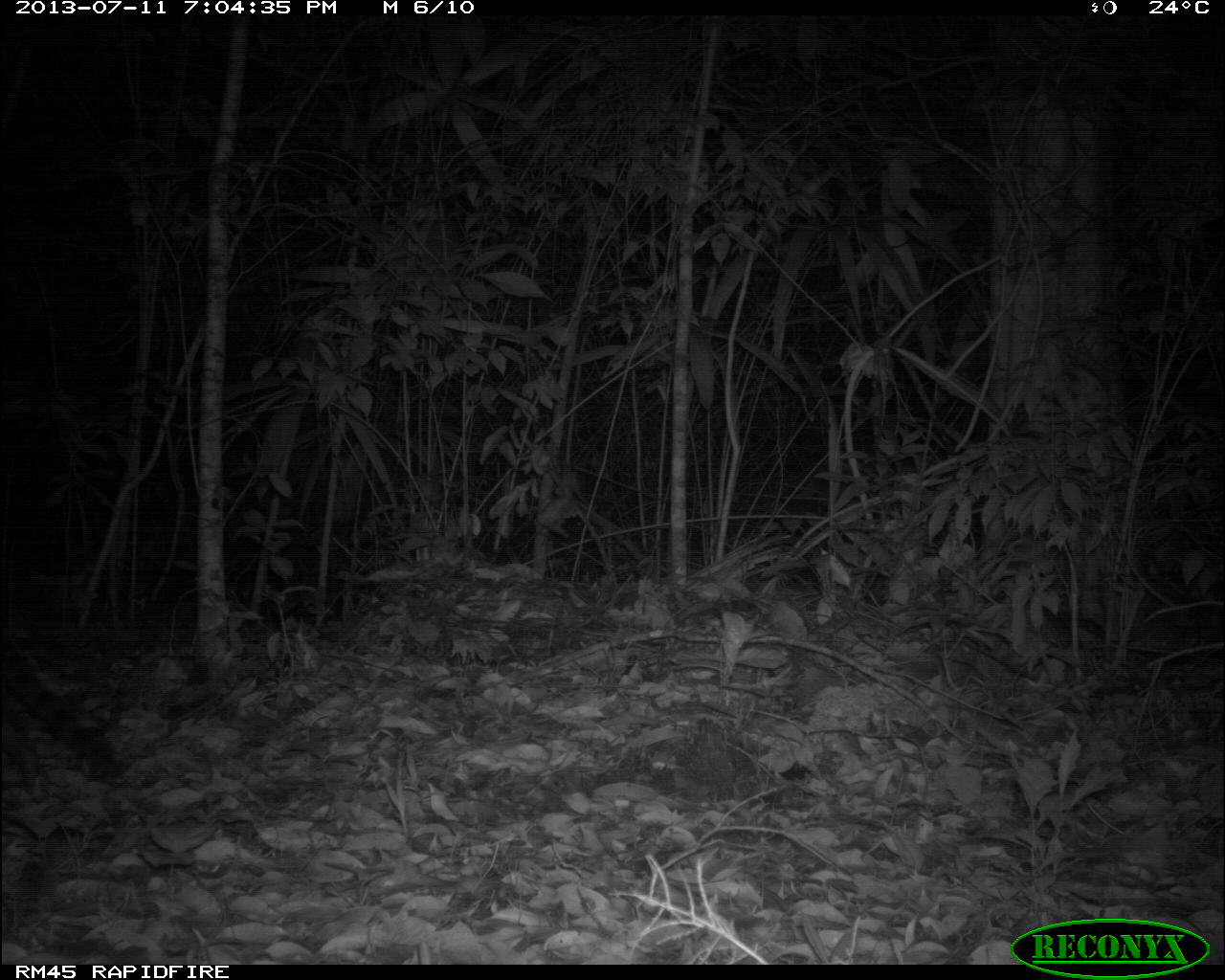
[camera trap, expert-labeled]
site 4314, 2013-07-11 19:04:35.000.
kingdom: Animalia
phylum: Chordata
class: Mammalia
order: Carnivora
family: Felidae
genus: Leopardus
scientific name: Leopardus wiedii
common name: margay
Leopardus wiedii (margay), count 1.